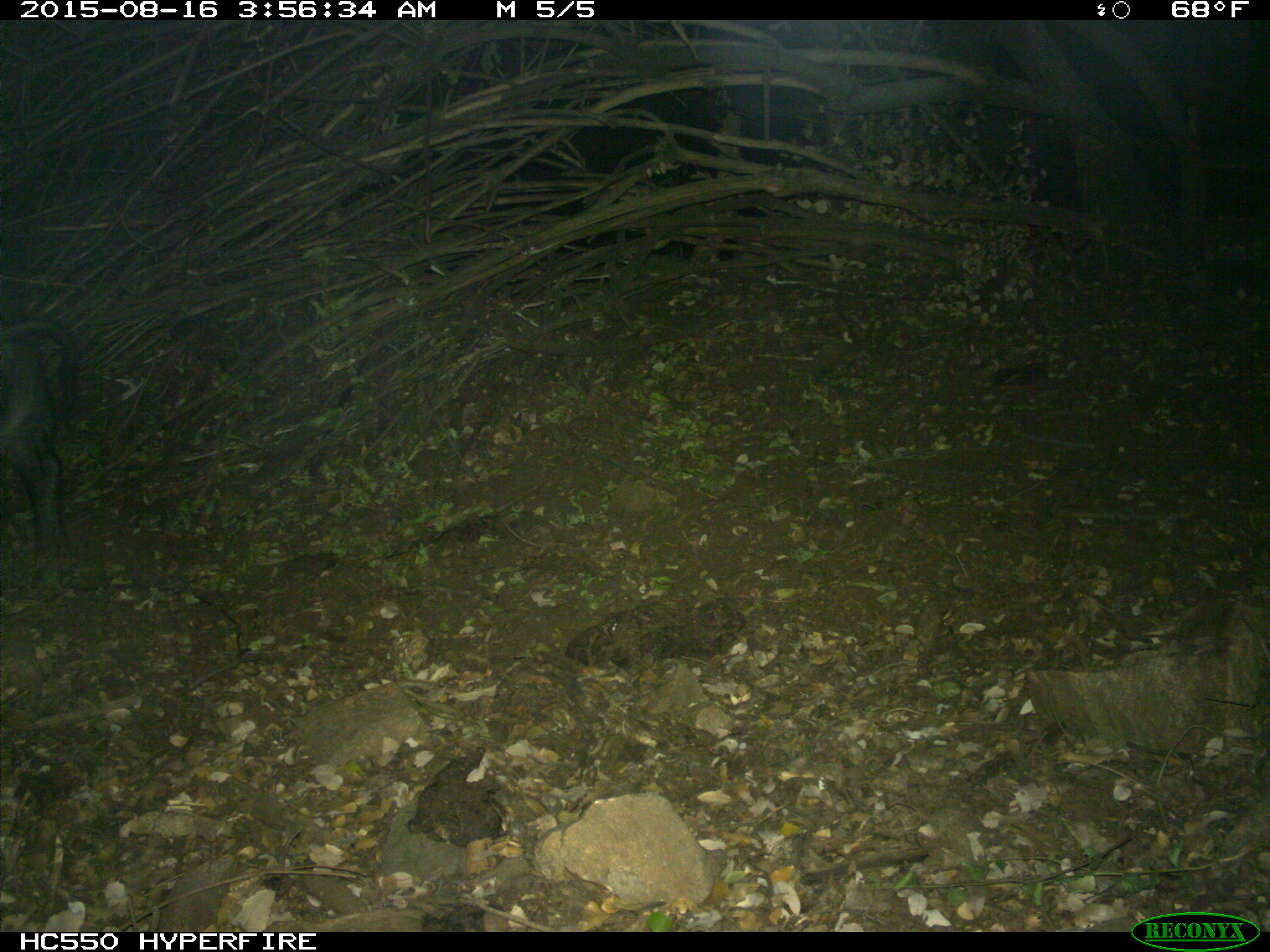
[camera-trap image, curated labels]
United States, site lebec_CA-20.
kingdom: Animalia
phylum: Chordata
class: Mammalia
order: Artiodactyla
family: Suidae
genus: Sus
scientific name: Sus scrofa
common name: wild boar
Sus scrofa (wild boar).